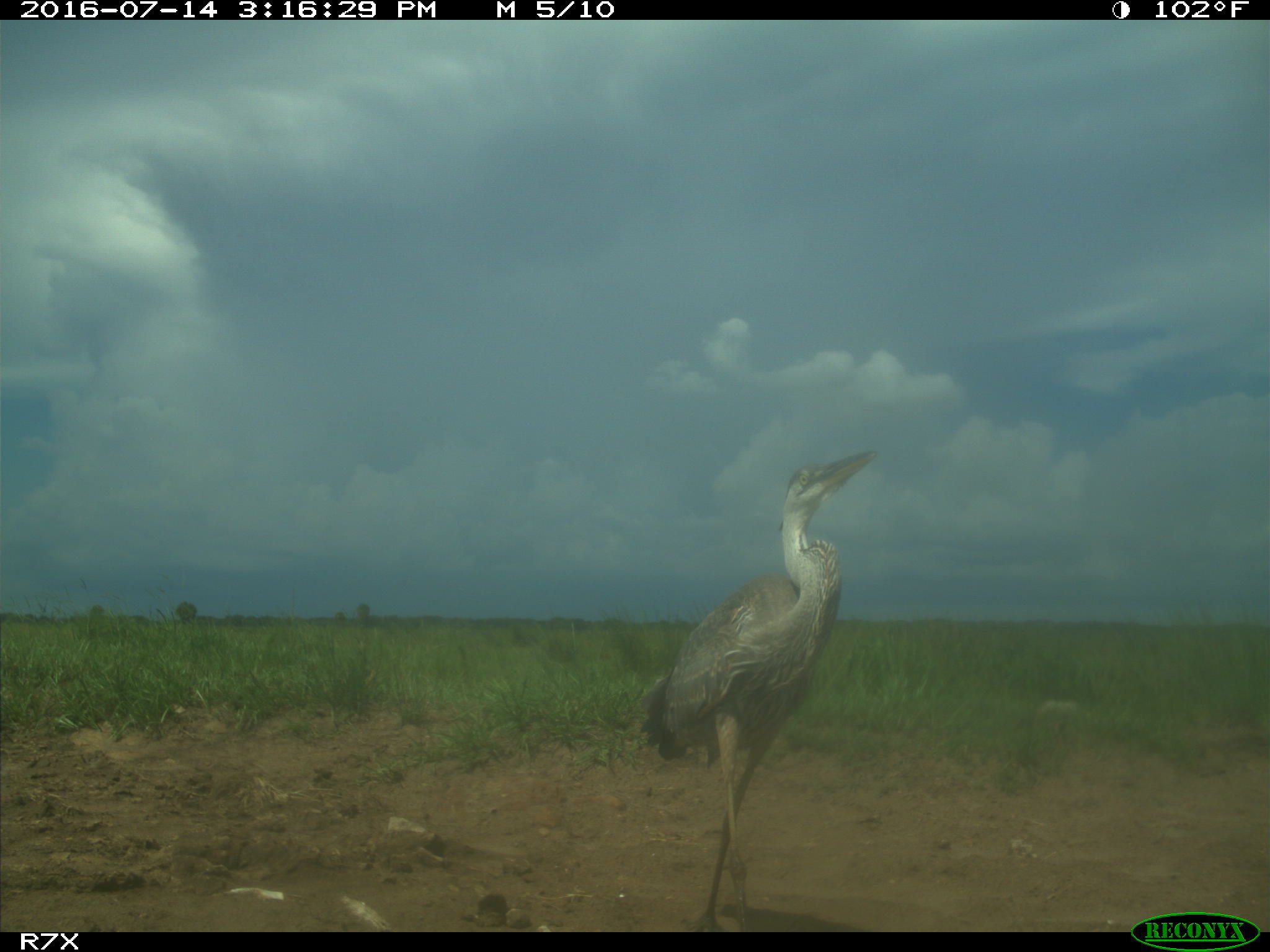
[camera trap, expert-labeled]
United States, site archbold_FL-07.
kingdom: Animalia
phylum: Chordata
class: Aves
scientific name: Aves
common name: birds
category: unidentified bird